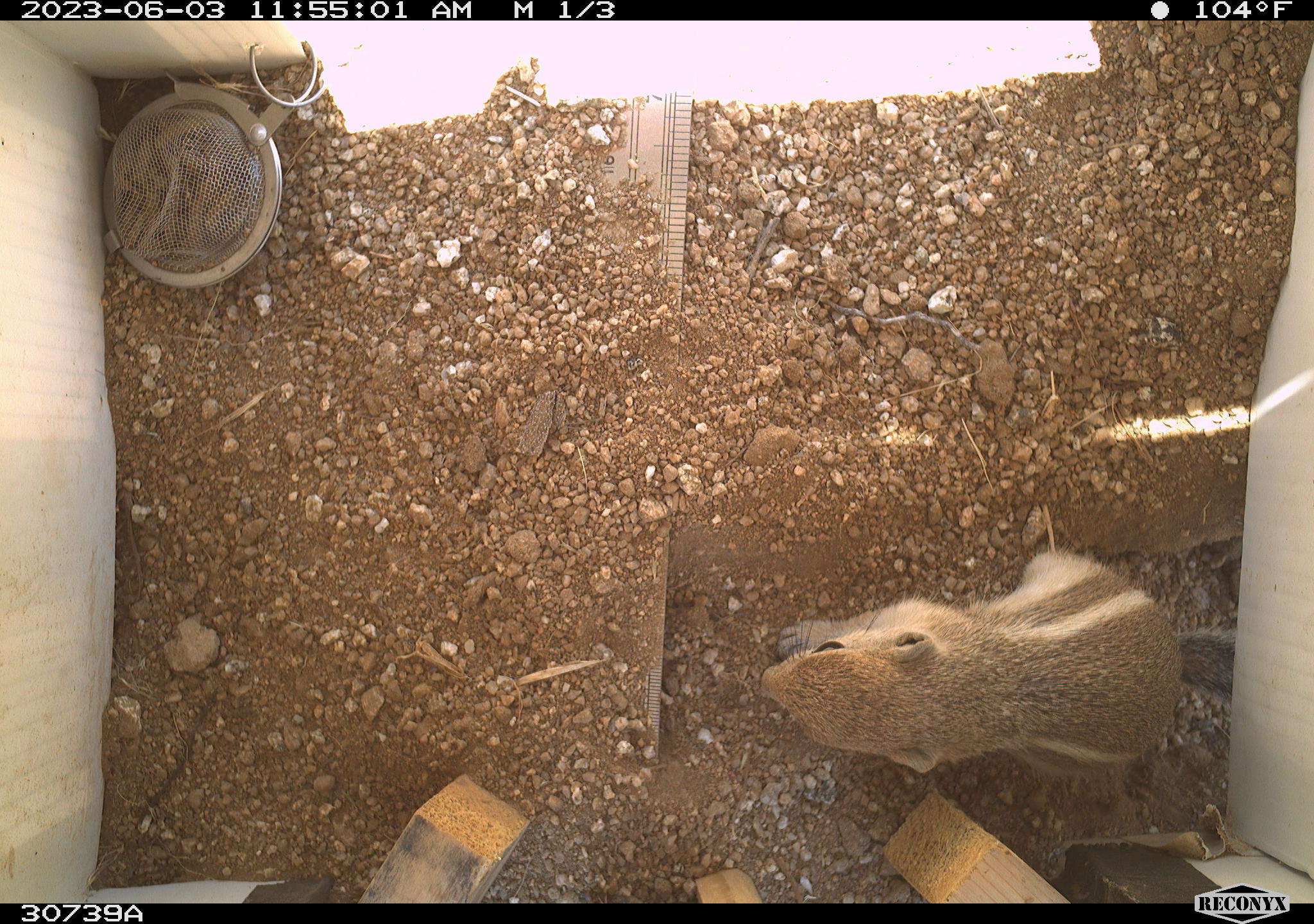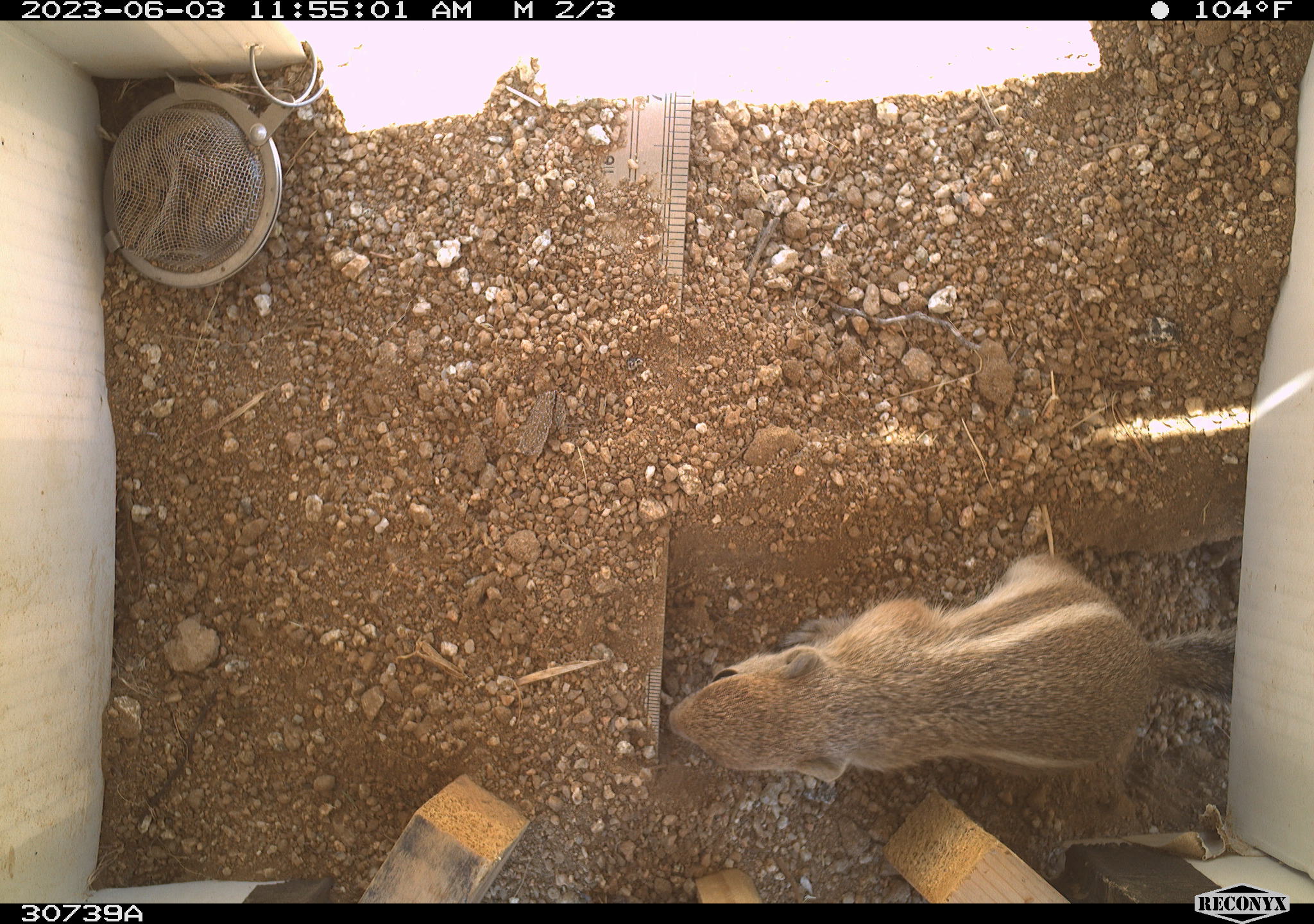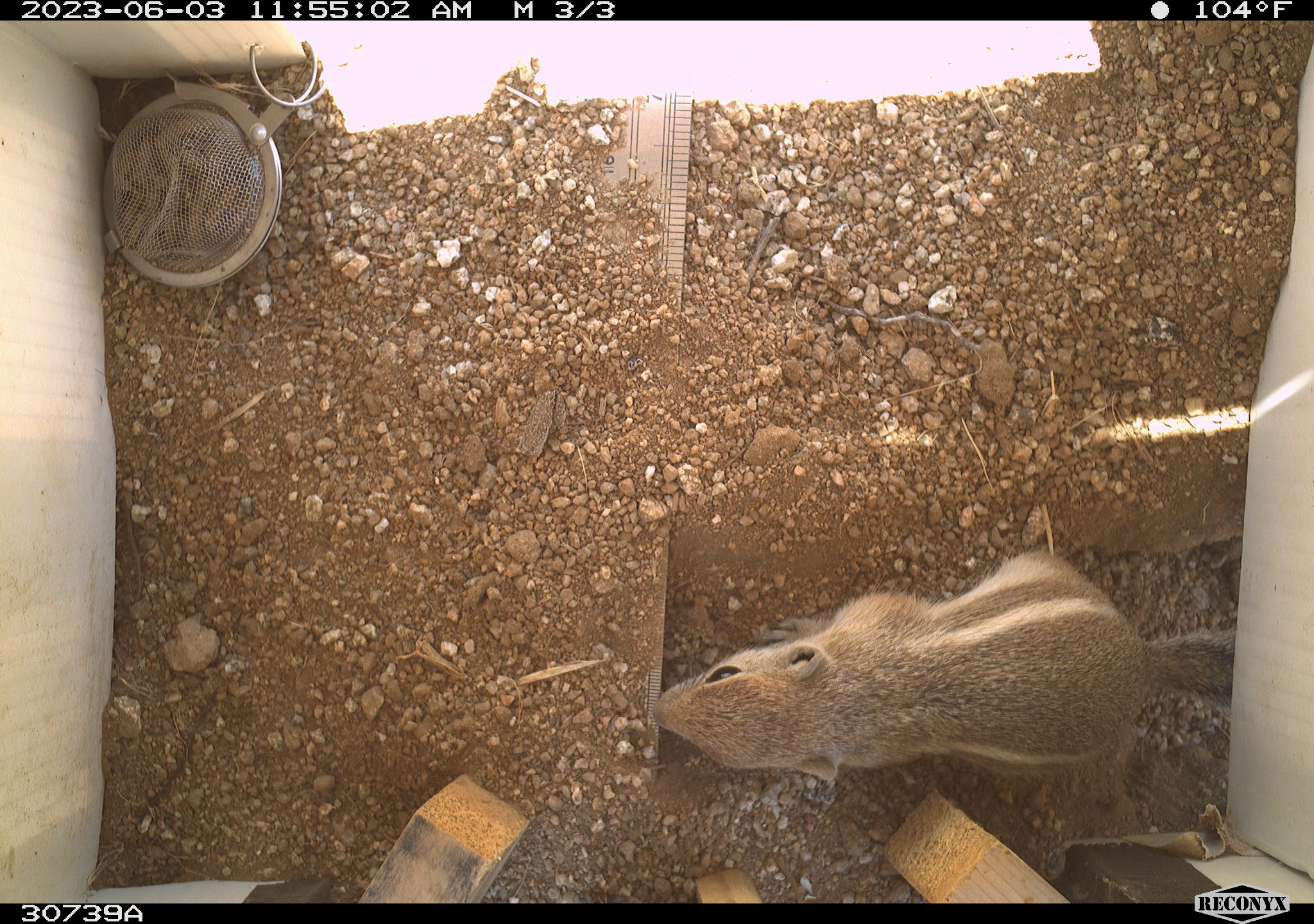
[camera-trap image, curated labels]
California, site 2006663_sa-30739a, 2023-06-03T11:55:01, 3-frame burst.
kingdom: Animalia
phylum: Chordata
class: Mammalia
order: Rodentia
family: Sciuridae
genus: Ammospermophilus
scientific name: Ammospermophilus leucurus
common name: white-tailed antelope squirrel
White-tailed antelope squirrel (Ammospermophilus leucurus).